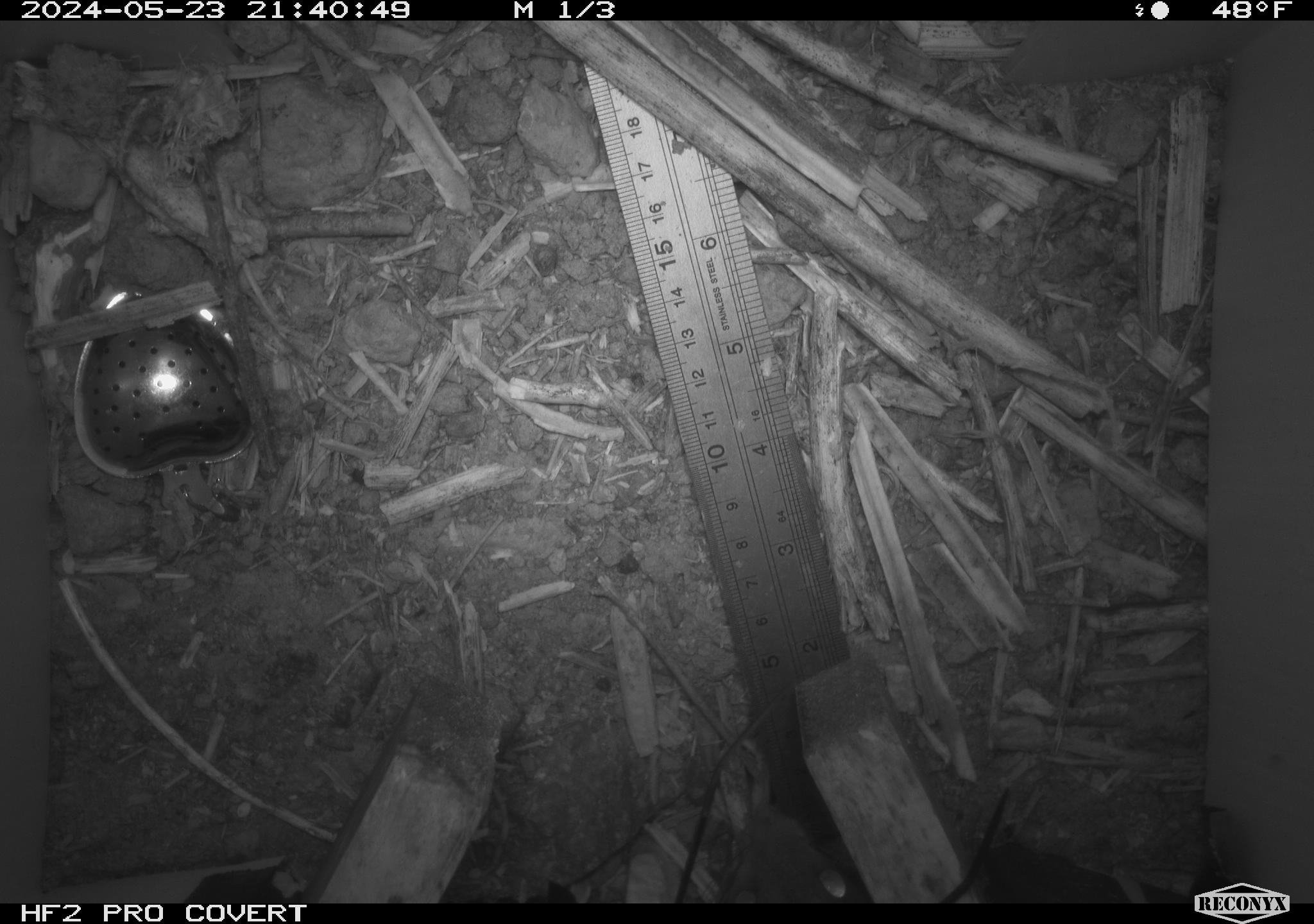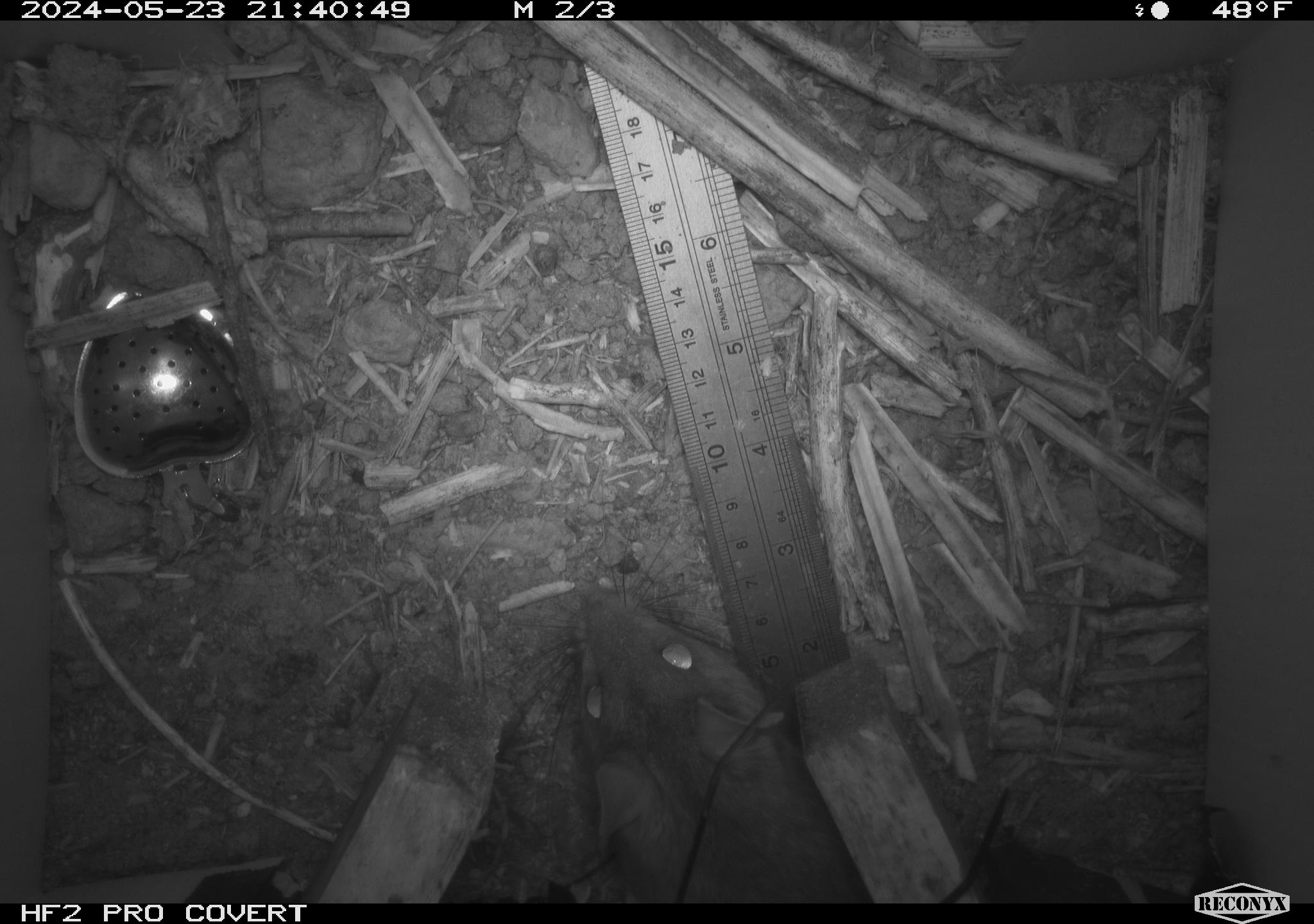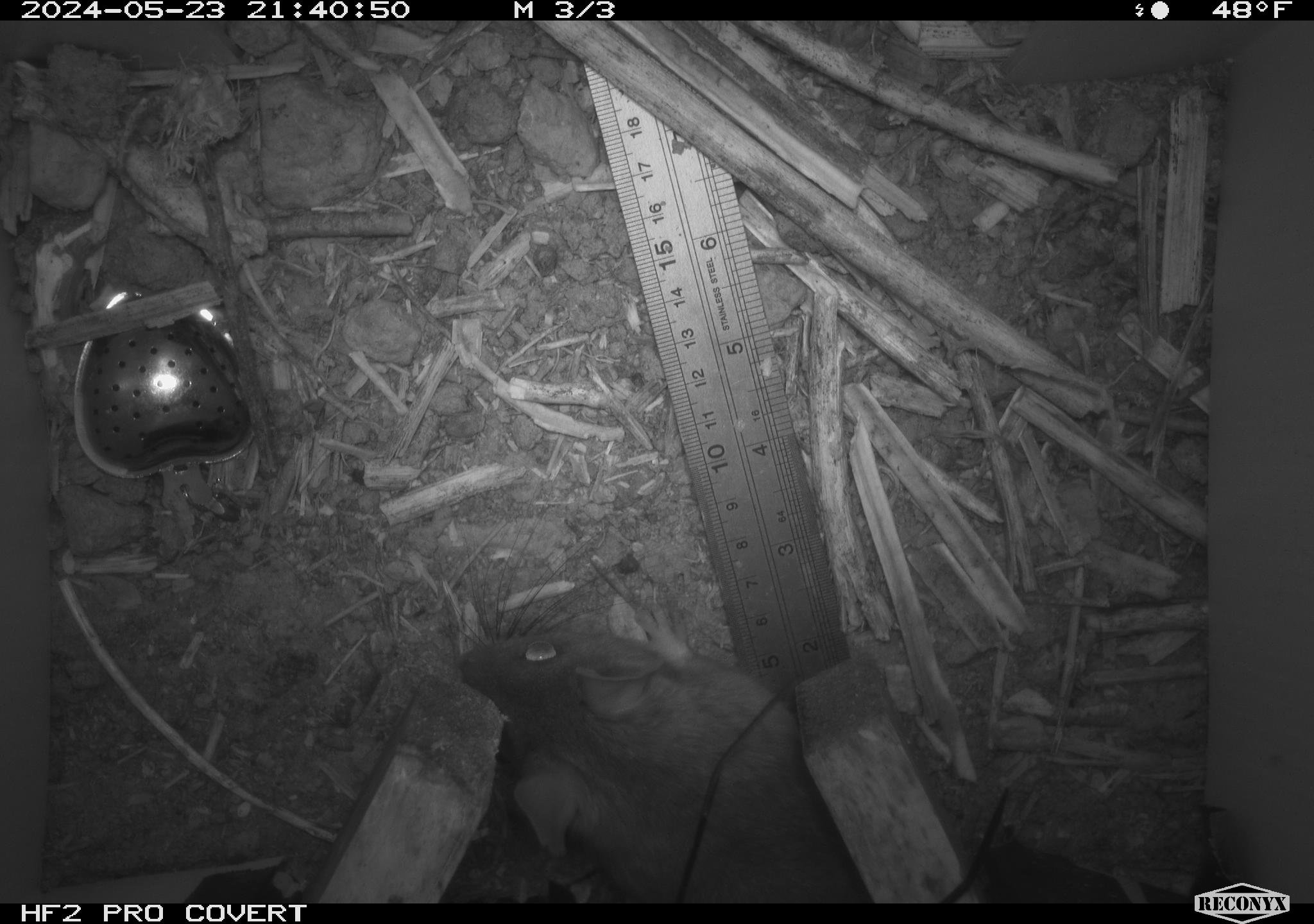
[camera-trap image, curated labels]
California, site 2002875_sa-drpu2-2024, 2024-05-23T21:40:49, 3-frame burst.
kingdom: Animalia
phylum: Chordata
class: Mammalia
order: Rodentia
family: Cricetidae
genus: Neotoma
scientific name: Neotoma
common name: pack rat or woodrat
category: neotoma species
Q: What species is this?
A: Neotoma species (pack rat or woodrat) (Neotoma).